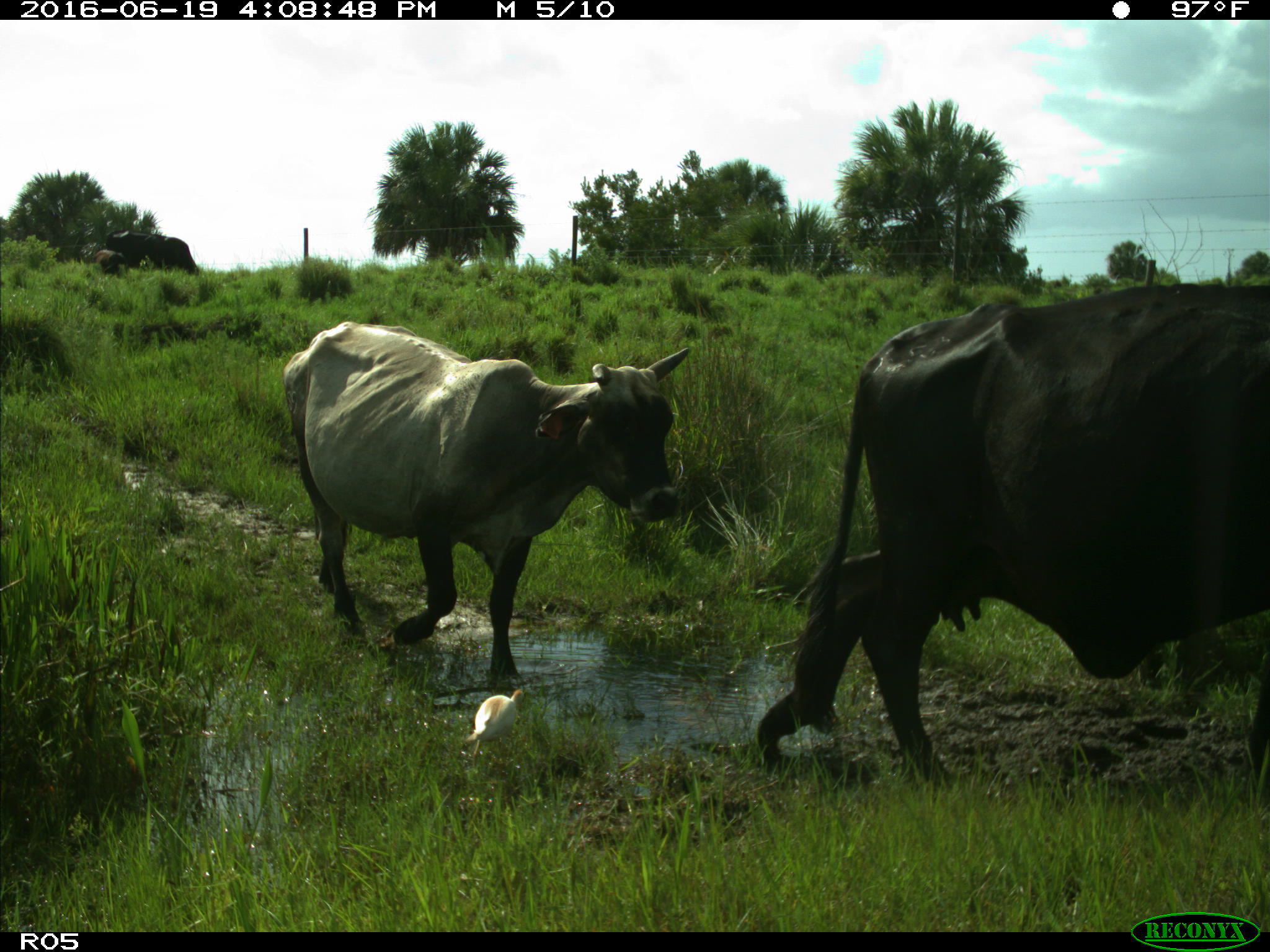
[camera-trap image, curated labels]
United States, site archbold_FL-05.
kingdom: Animalia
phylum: Chordata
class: Mammalia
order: Artiodactyla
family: Bovidae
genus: Bos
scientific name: Bos taurus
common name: domestic cow